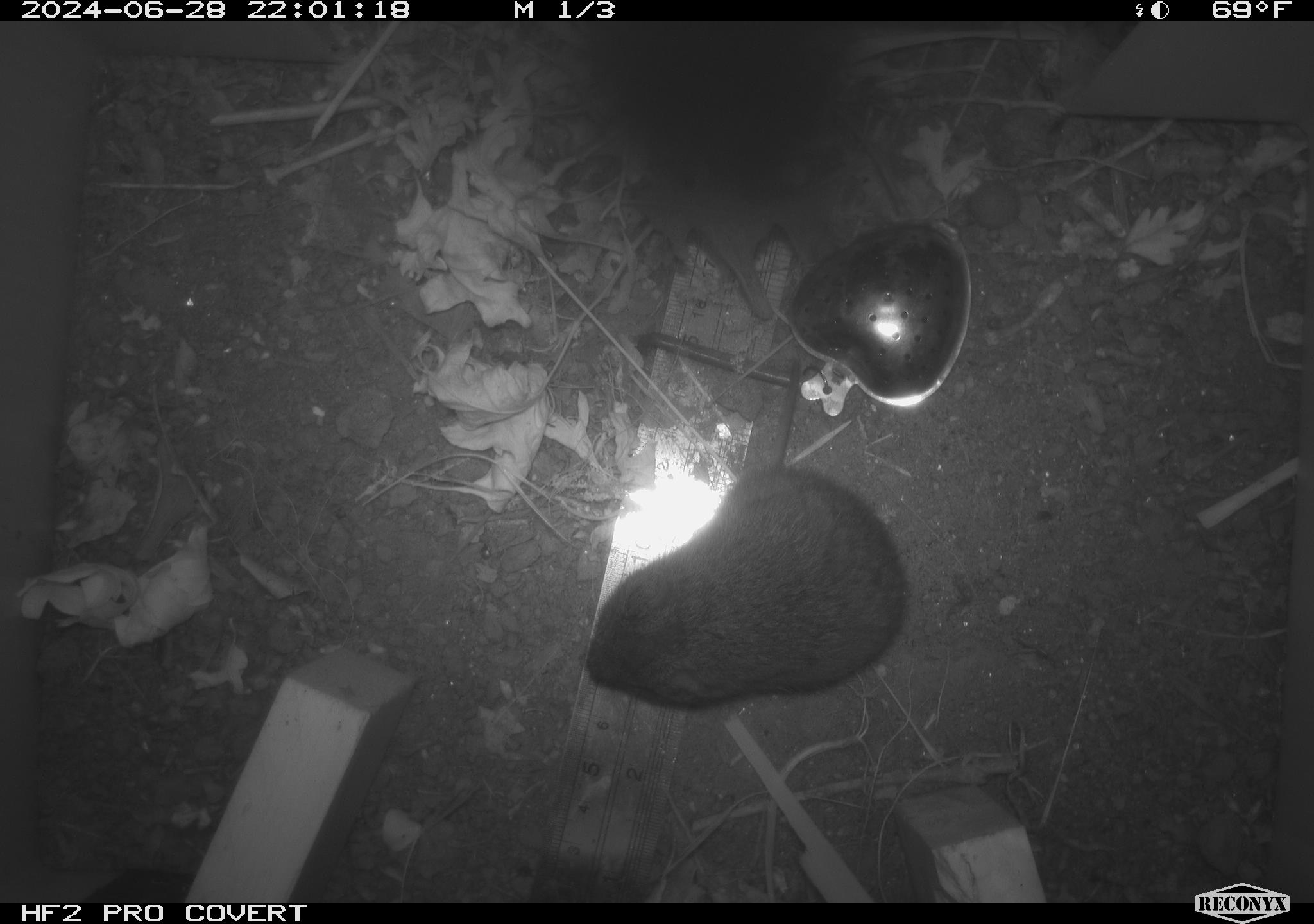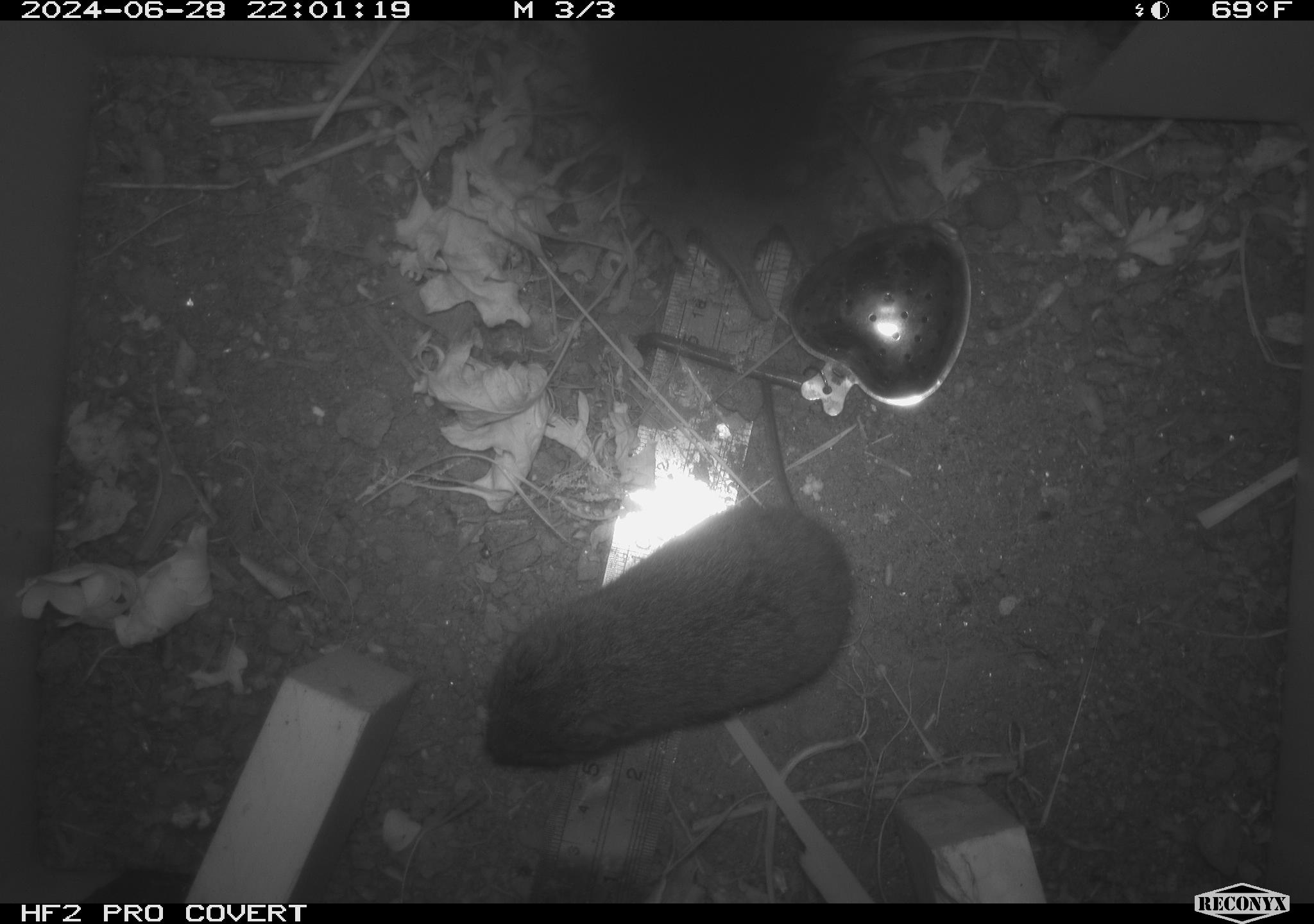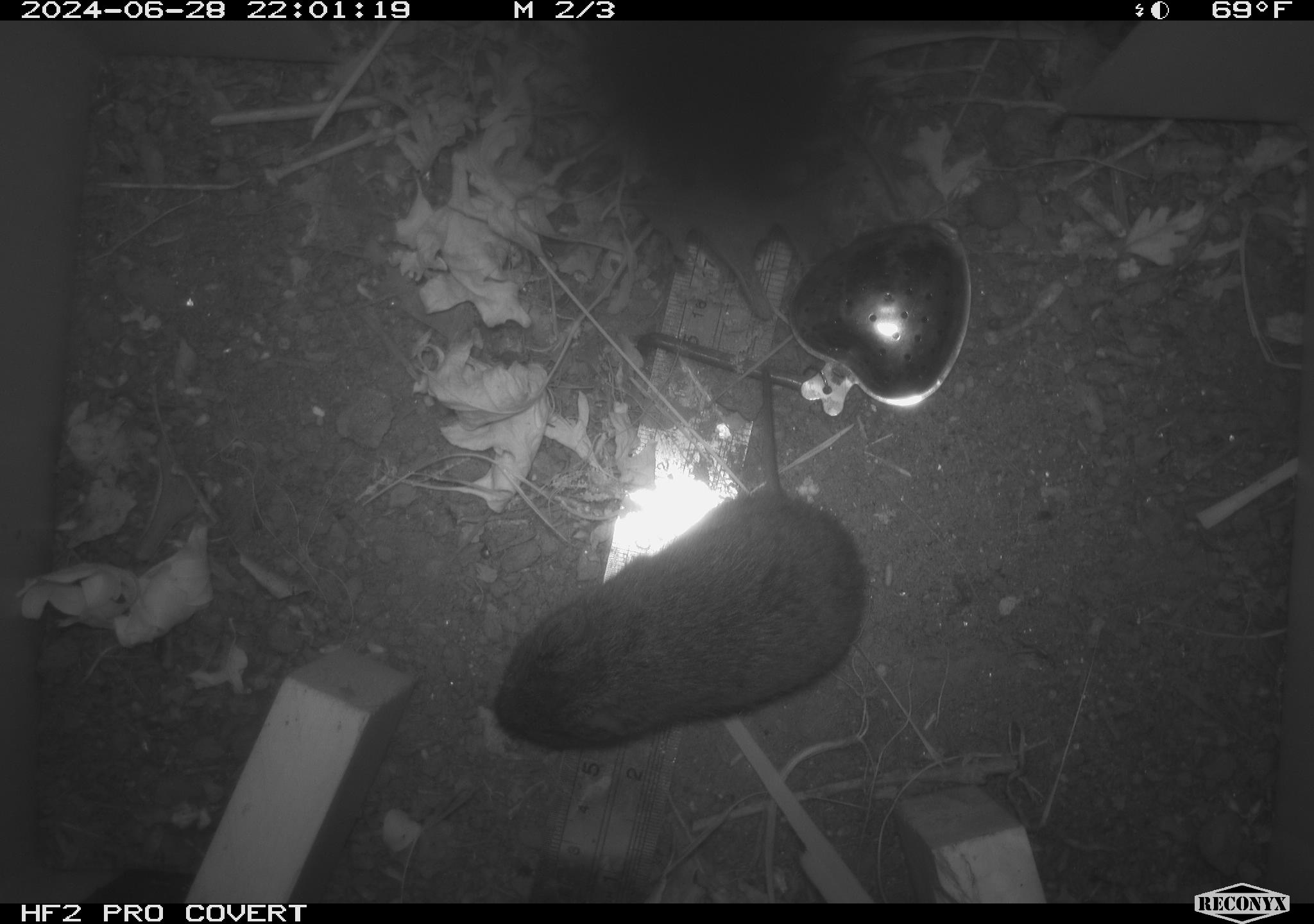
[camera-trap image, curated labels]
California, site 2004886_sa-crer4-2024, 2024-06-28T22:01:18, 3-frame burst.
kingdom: Animalia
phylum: Chordata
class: Mammalia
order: Rodentia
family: Cricetidae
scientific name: Arvicolinae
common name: voles, lemmings, and muskrats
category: arvicolinae subfamily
Arvicolinae subfamily (voles, lemmings, and muskrats) (Arvicolinae).